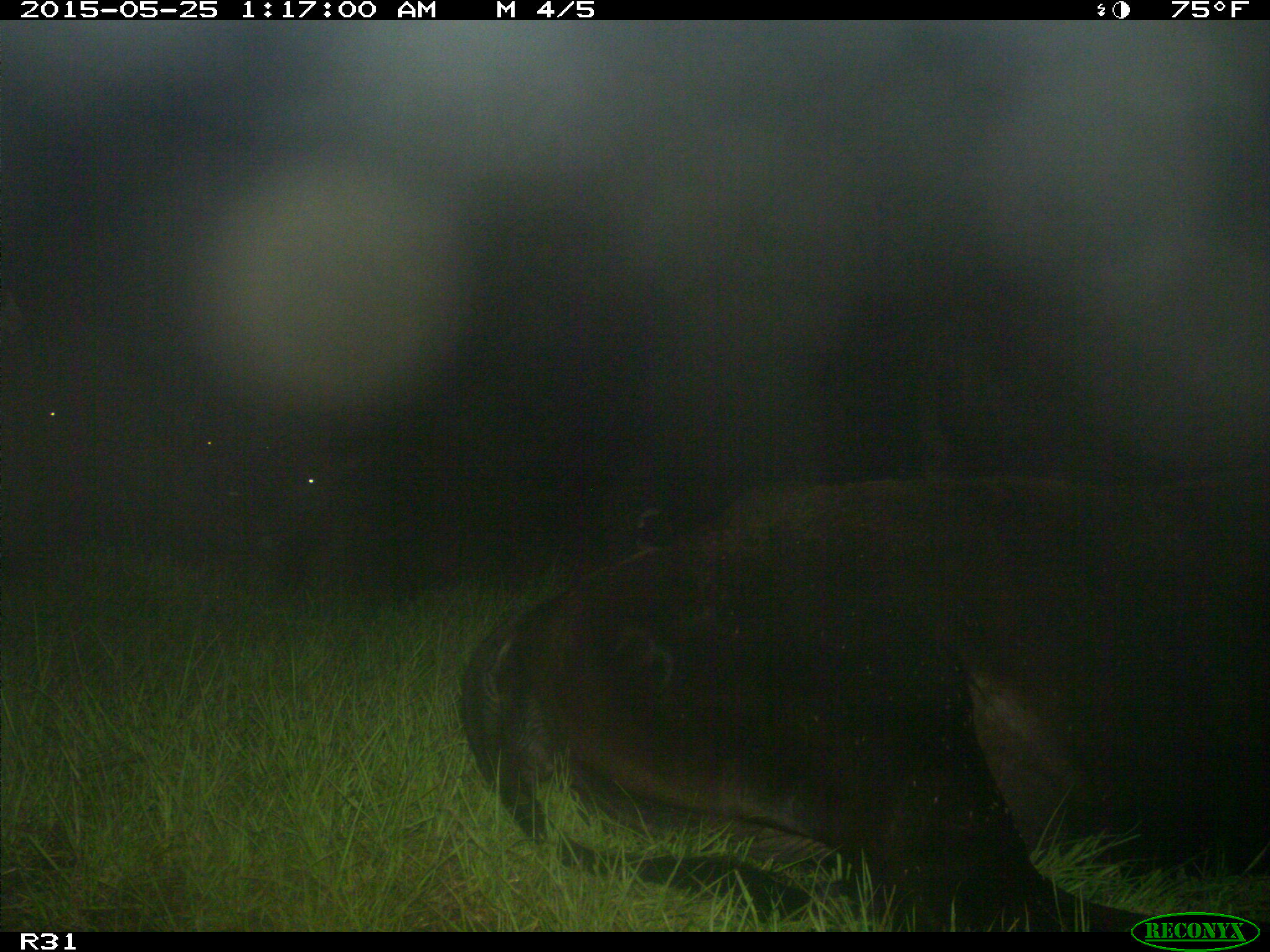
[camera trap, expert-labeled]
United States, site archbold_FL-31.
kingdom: Animalia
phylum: Chordata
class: Mammalia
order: Artiodactyla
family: Bovidae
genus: Bos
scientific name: Bos taurus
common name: domestic cow